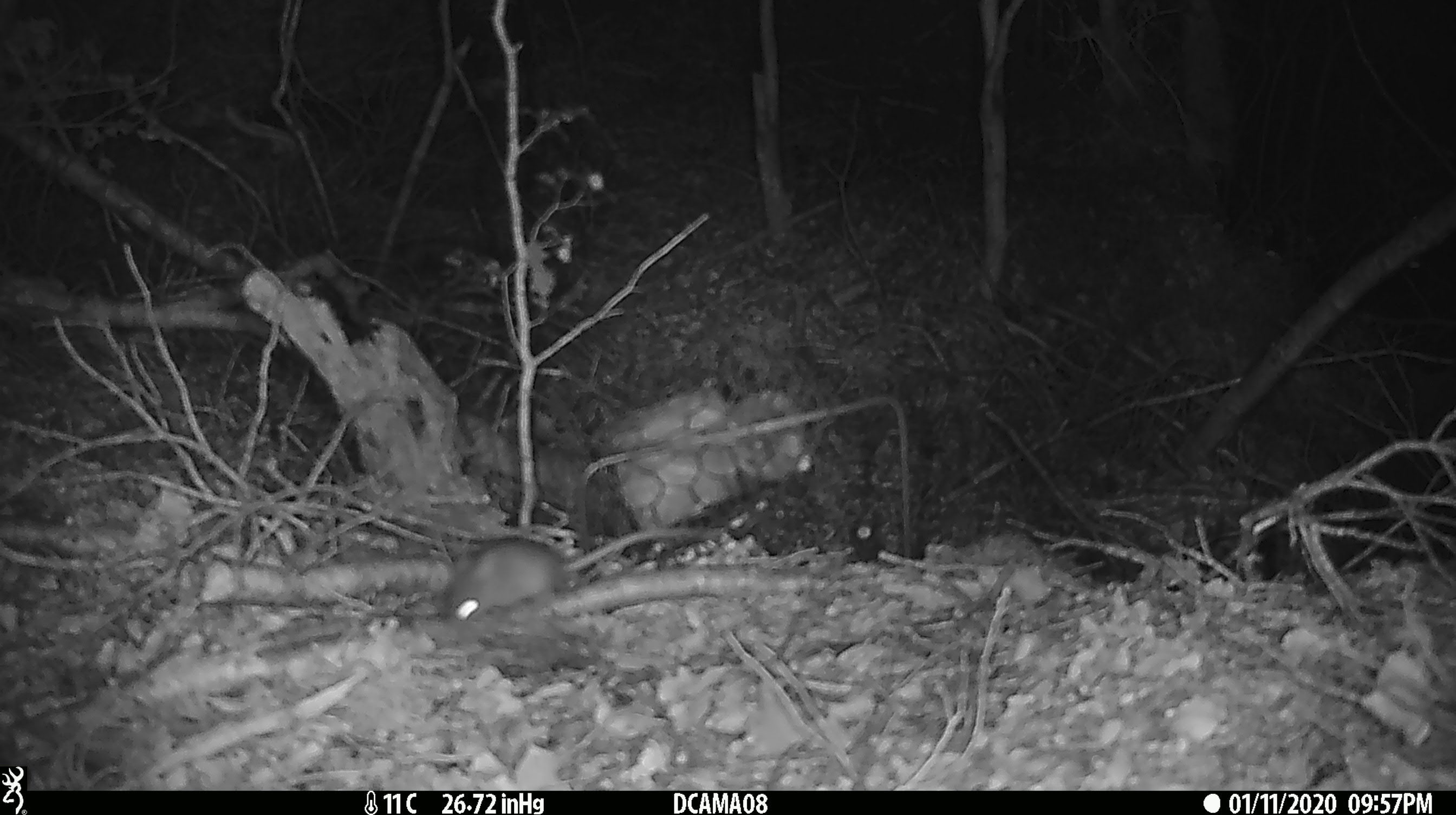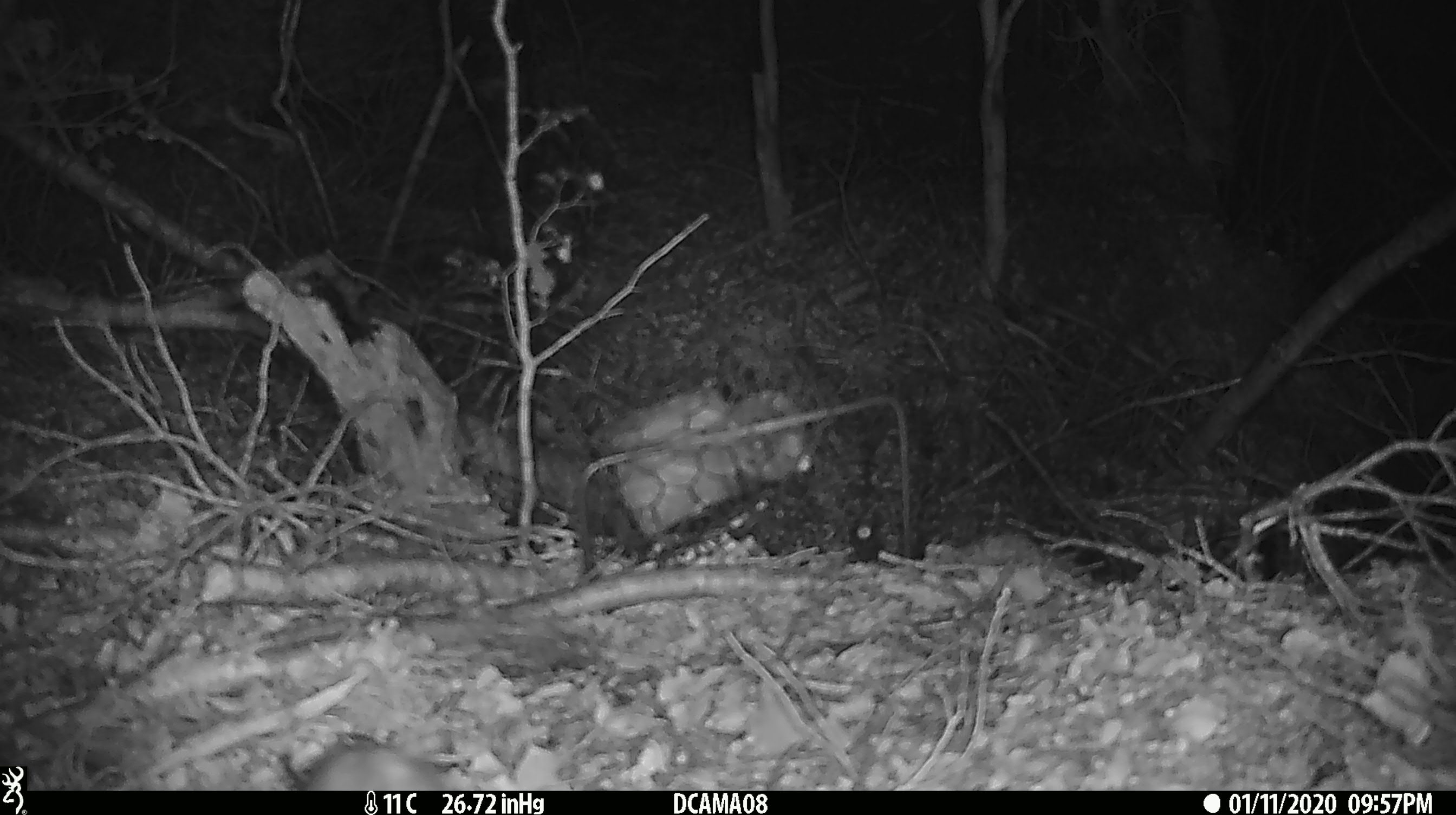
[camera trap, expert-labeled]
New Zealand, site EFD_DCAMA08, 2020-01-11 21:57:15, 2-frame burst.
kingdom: Animalia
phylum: Chordata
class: Mammalia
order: Rodentia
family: Muridae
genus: Mus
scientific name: Mus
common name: mouse